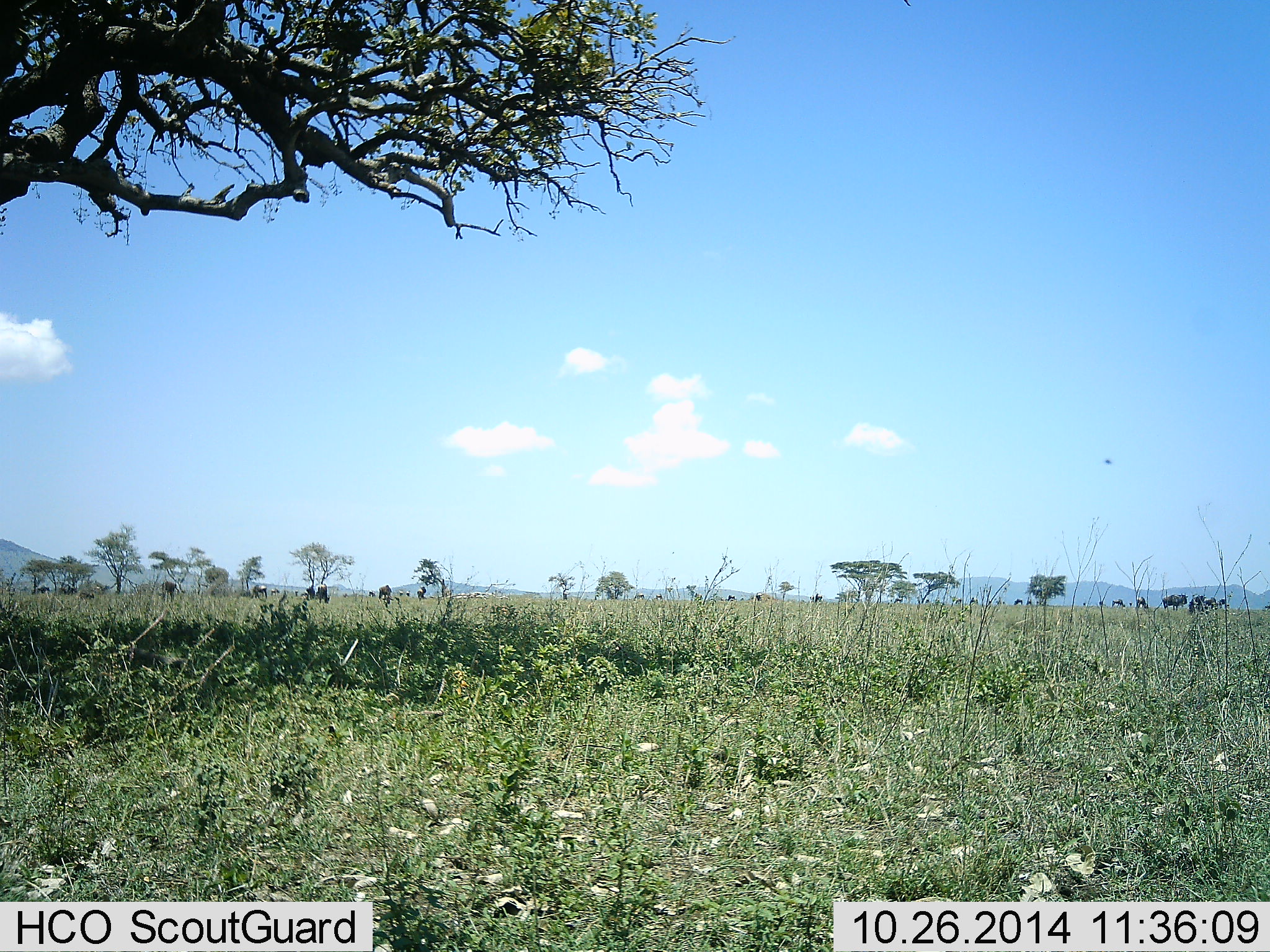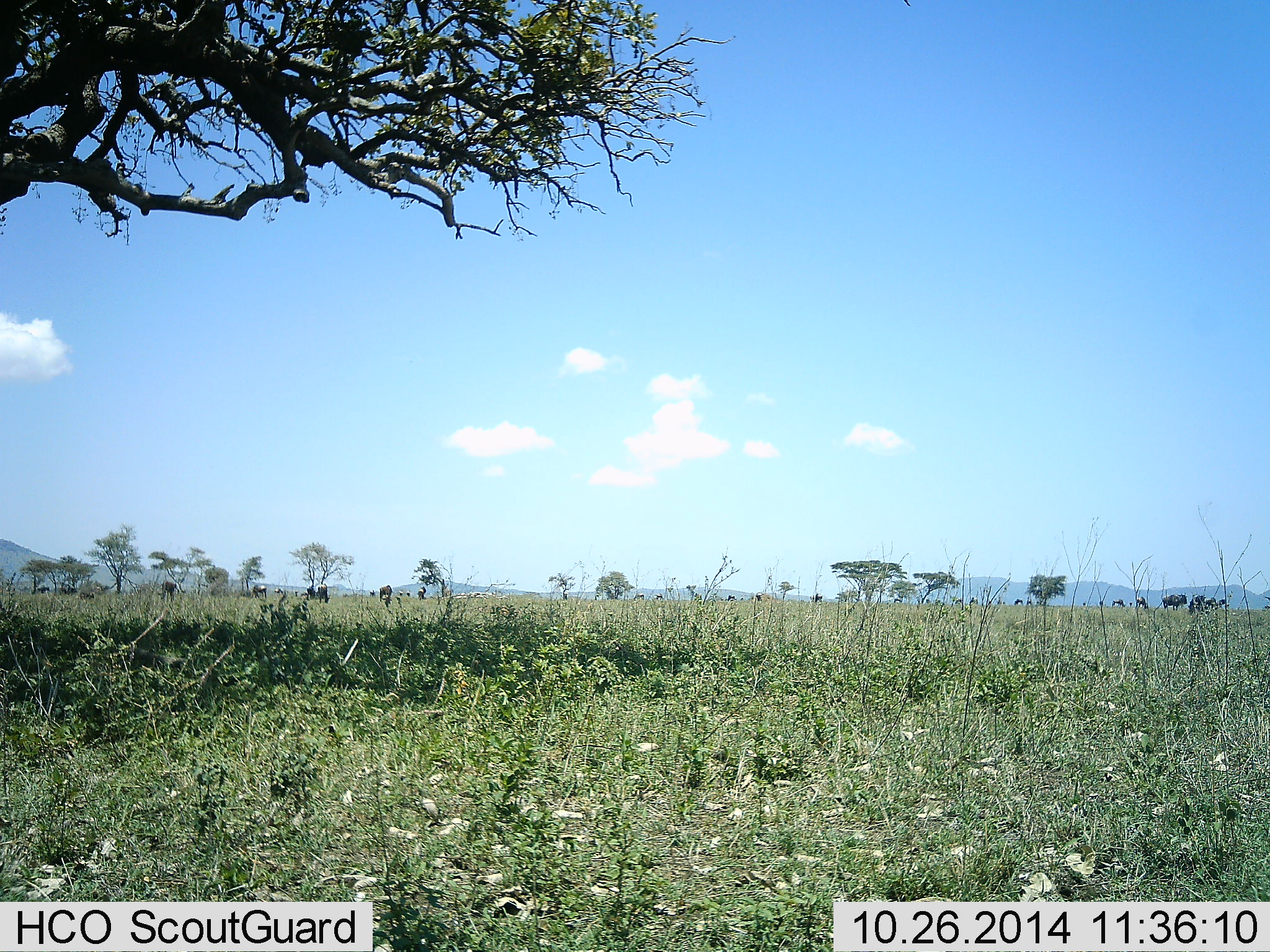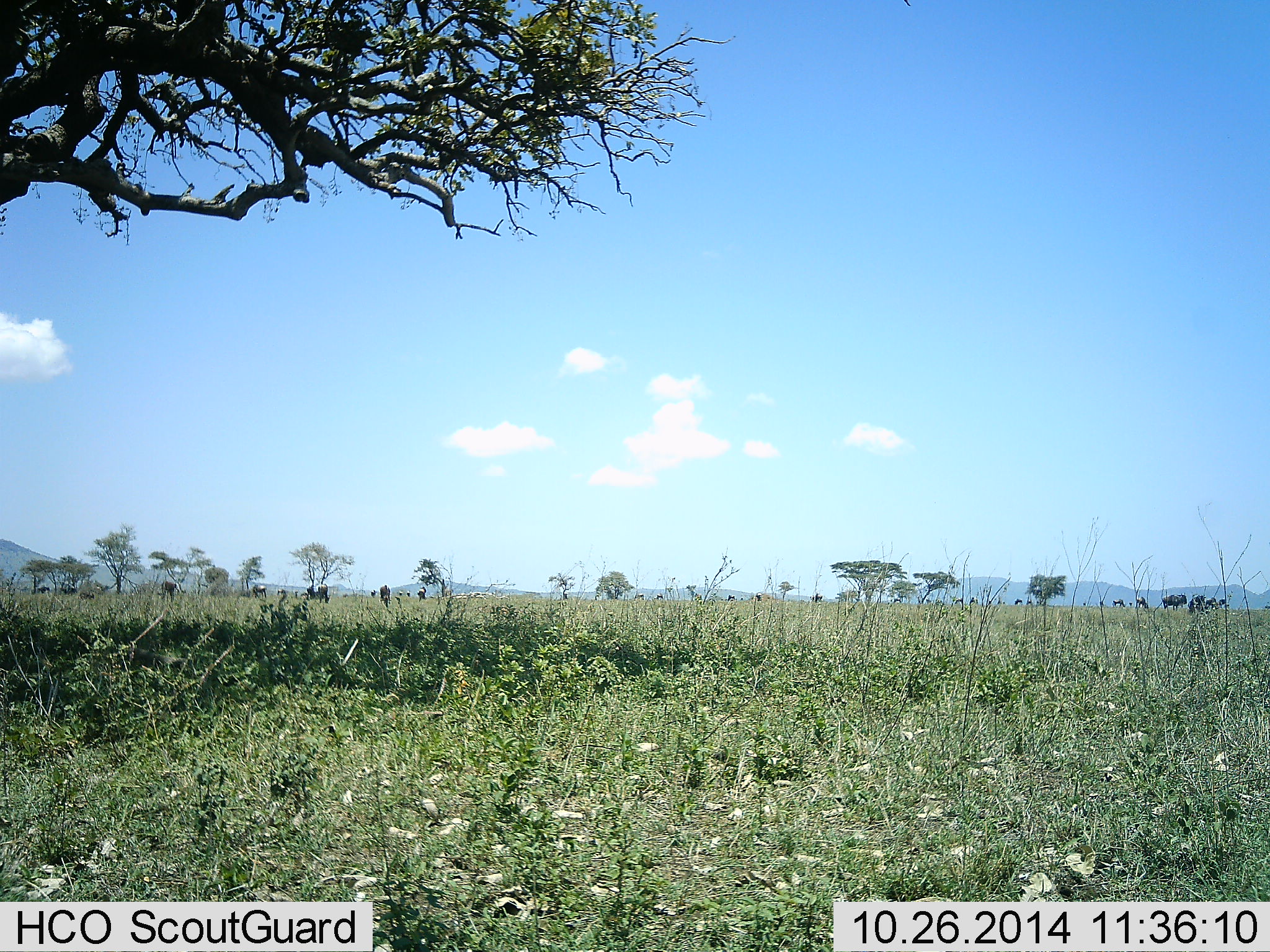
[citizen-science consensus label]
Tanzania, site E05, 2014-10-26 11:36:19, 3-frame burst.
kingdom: Animalia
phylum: Chordata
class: Mammalia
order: Artiodactyla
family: Bovidae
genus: Connochaetes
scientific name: Connochaetes taurinus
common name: blue wildebeest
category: wildebeest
Wildebeest (blue wildebeest) (Connochaetes taurinus), count 11-50. Behavior (volunteer vote fractions): standing 50%, resting 0%, moving 30%, interacting 0%. Young present (vote fraction): 0%. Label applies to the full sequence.